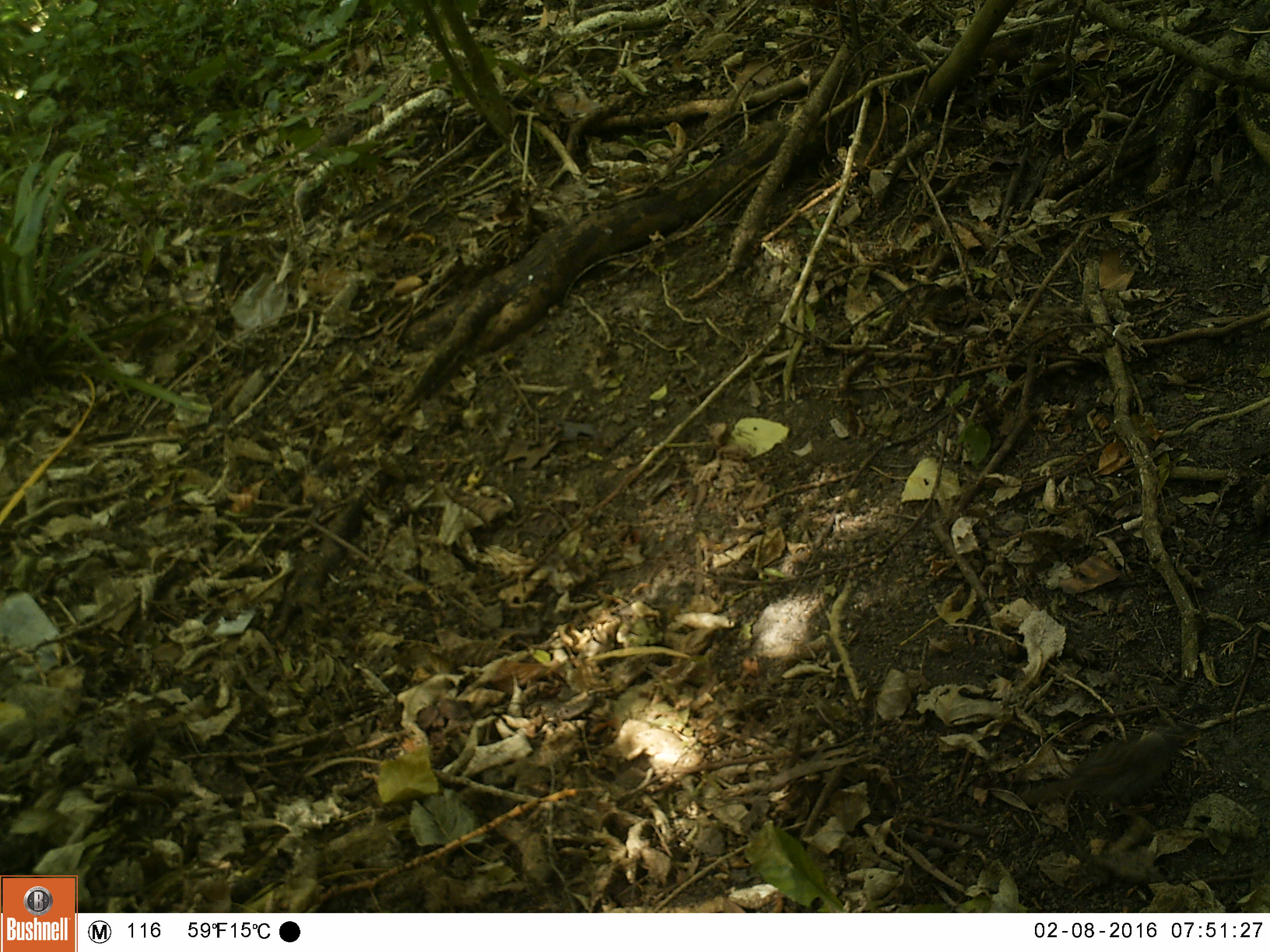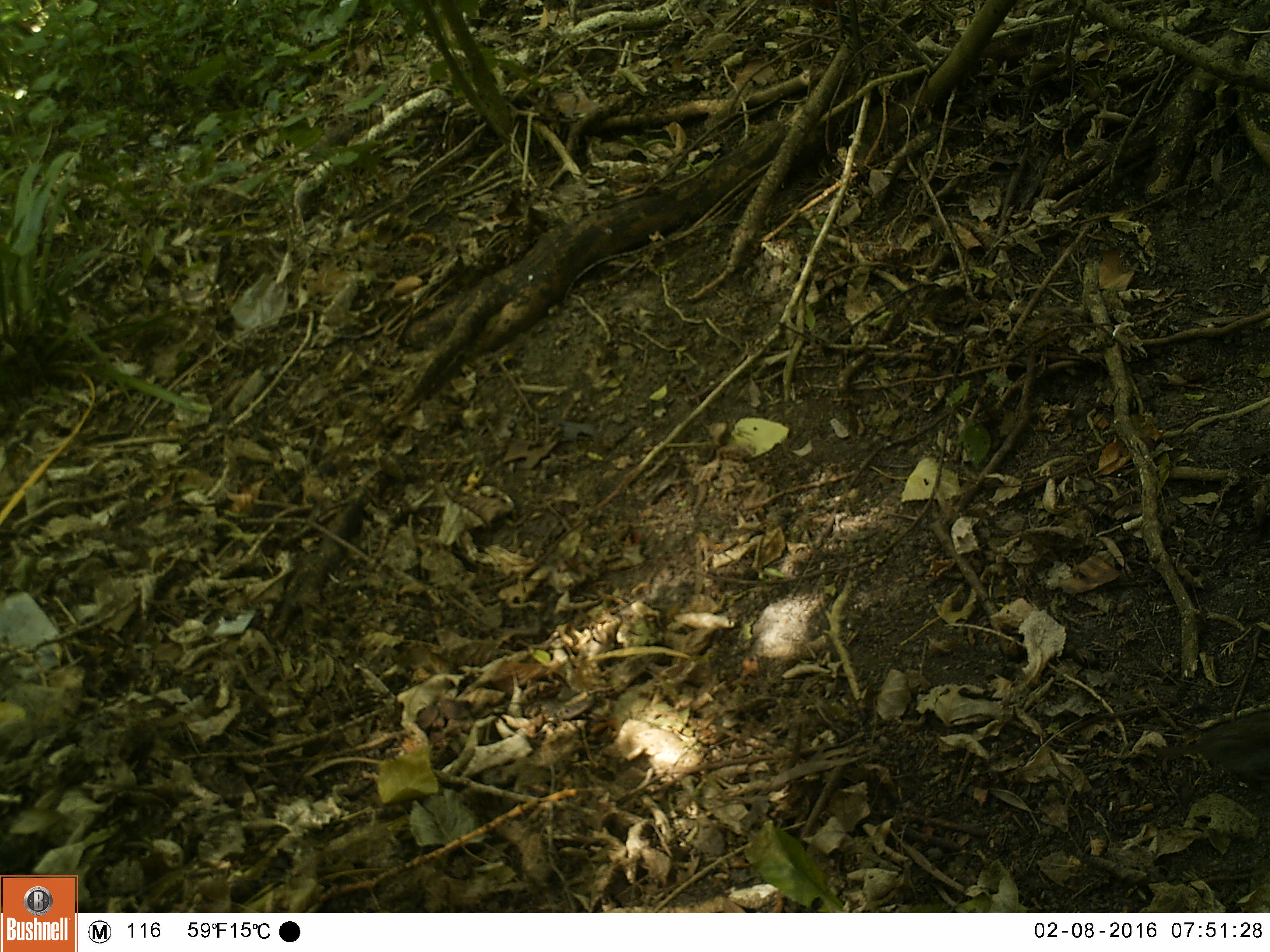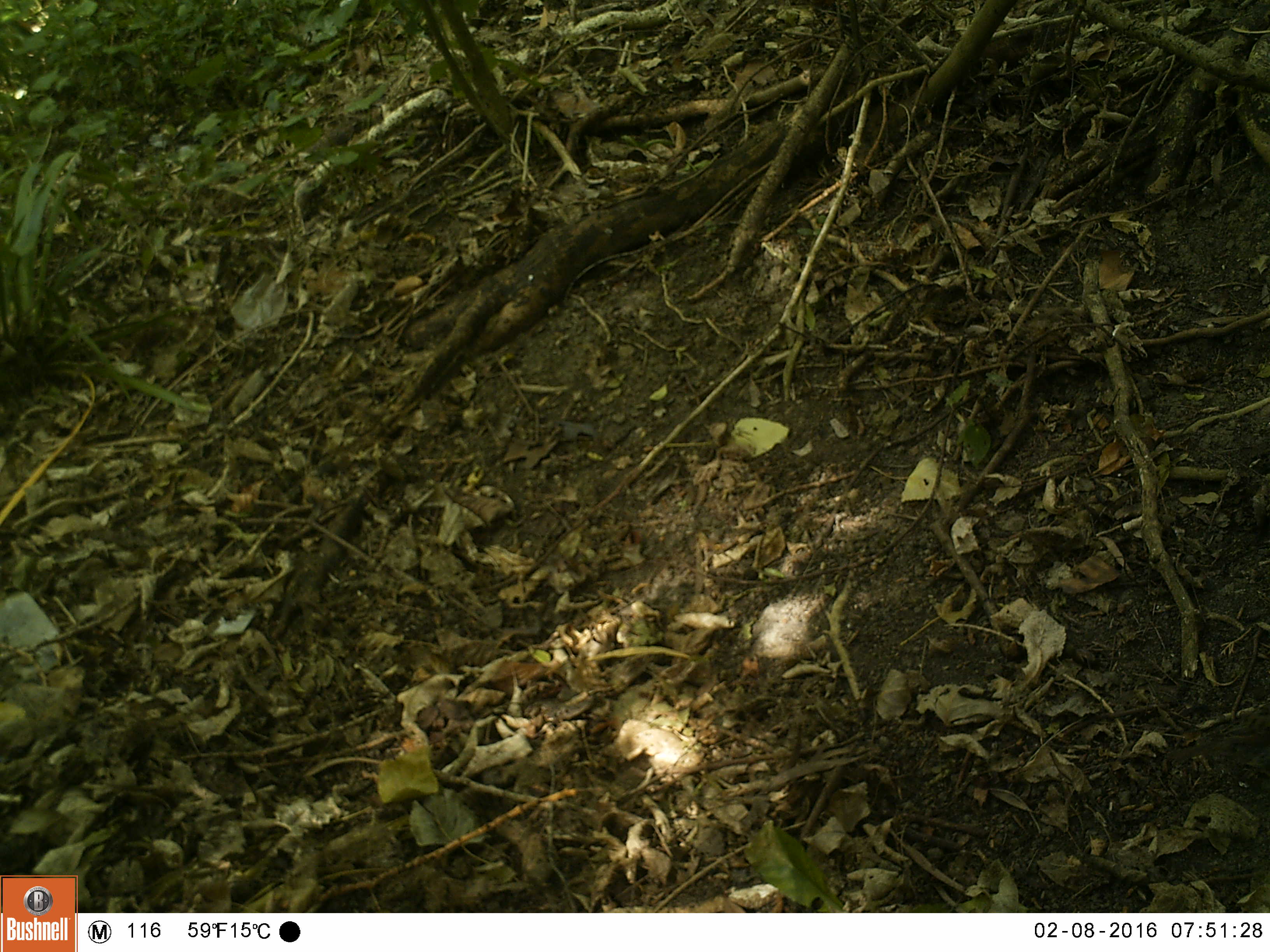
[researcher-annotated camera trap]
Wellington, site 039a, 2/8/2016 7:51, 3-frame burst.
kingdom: Animalia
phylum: Chordata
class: Aves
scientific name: Aves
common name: bird